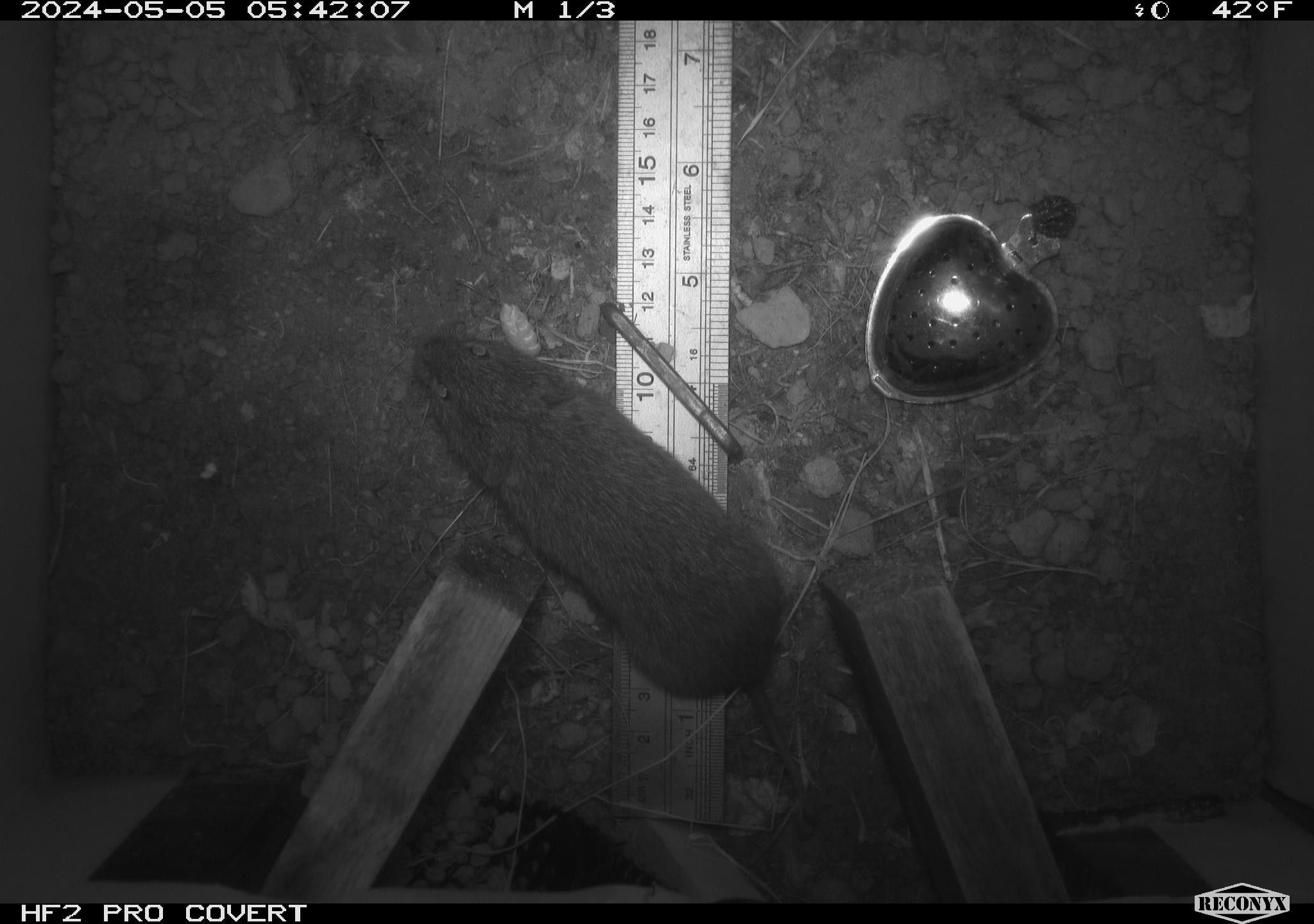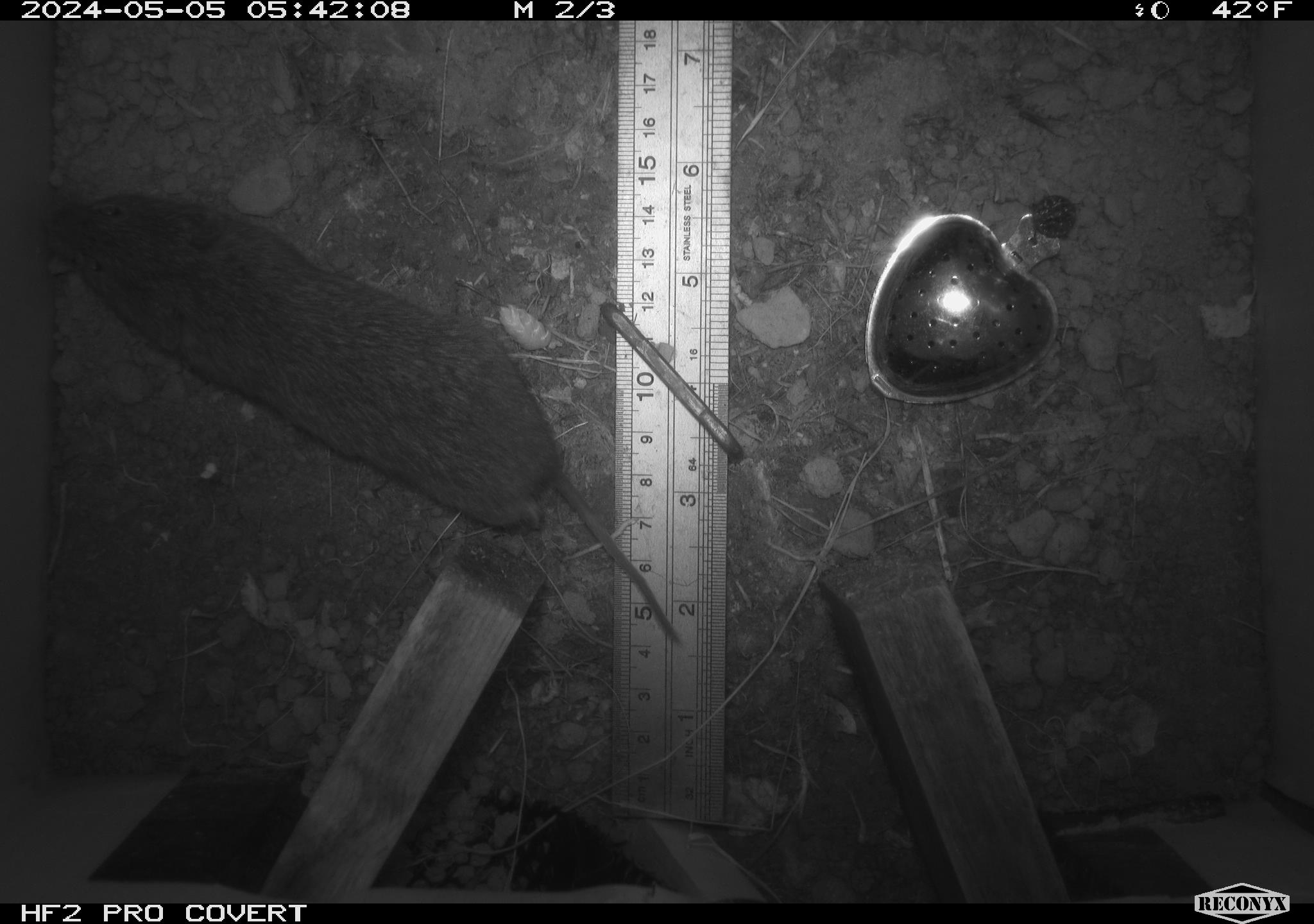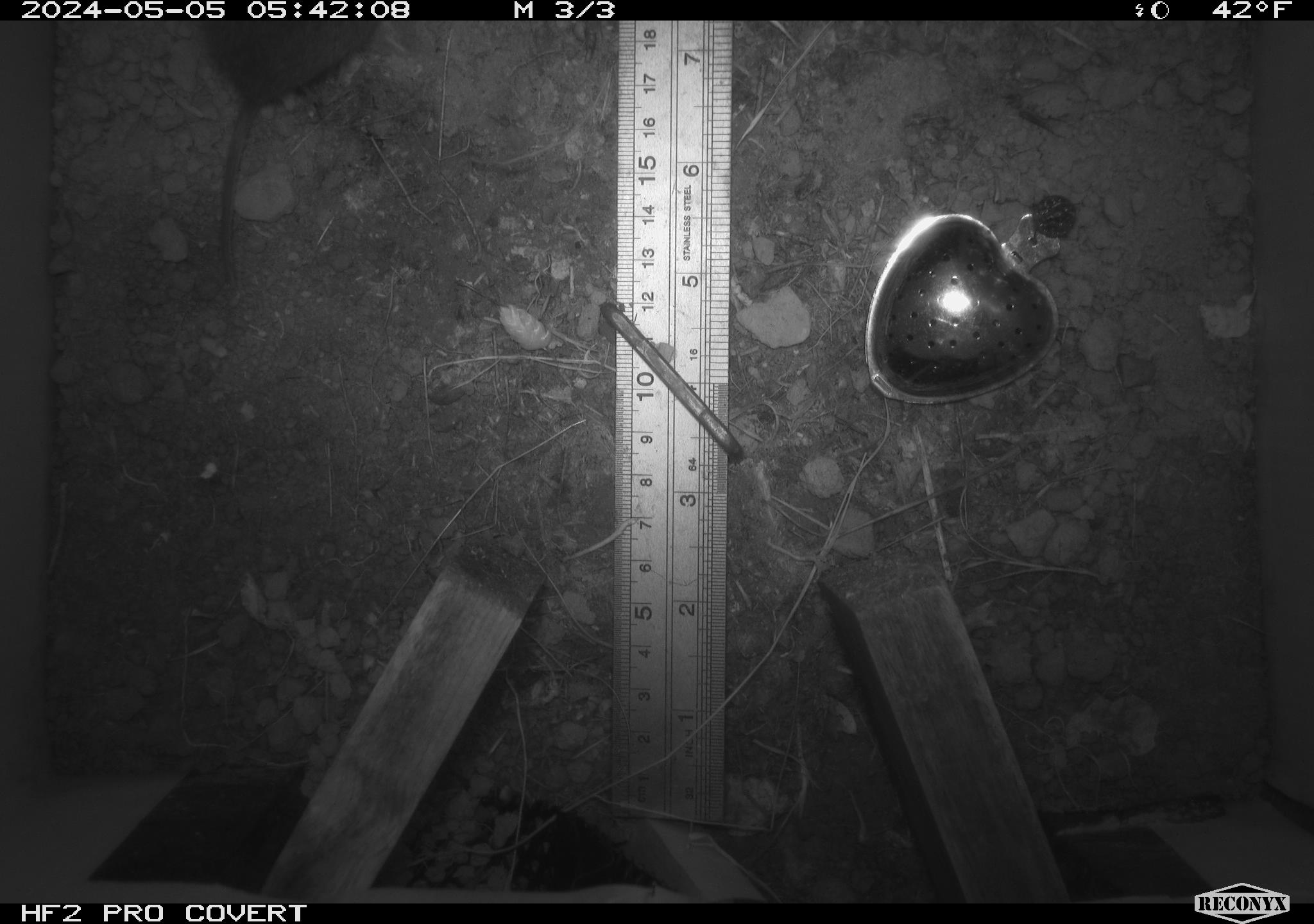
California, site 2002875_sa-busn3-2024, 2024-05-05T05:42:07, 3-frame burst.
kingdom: Animalia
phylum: Chordata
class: Mammalia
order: Rodentia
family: Cricetidae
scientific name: Arvicolinae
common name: voles, lemmings, and muskrats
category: arvicolinae subfamily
Arvicolinae subfamily (voles, lemmings, and muskrats) (Arvicolinae).